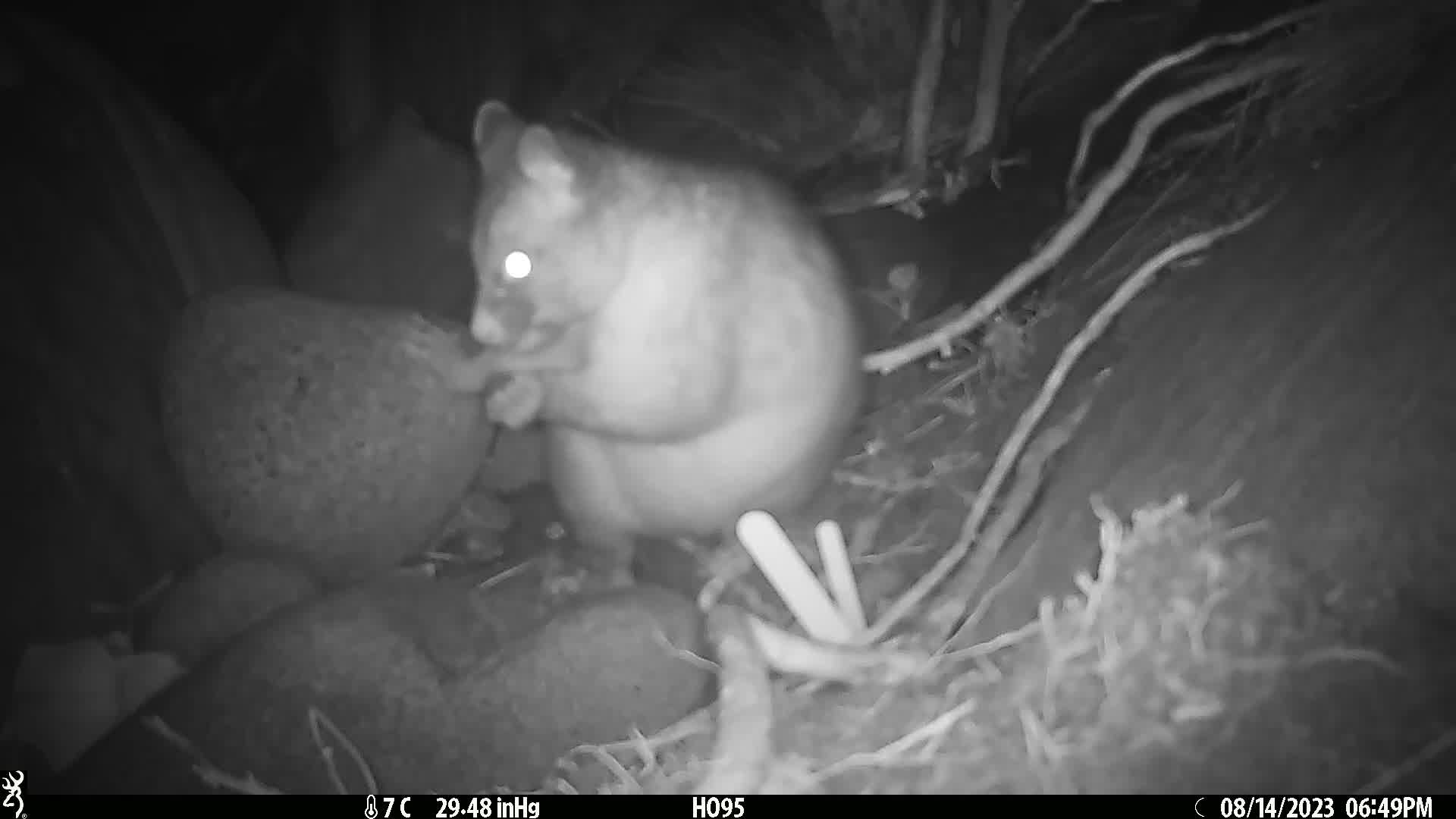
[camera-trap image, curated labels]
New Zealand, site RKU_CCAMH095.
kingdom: Animalia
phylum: Chordata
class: Mammalia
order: Diprotodontia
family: Phalangeridae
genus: Trichosurus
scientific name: Trichosurus vulpecula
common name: common brushtail possum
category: possum